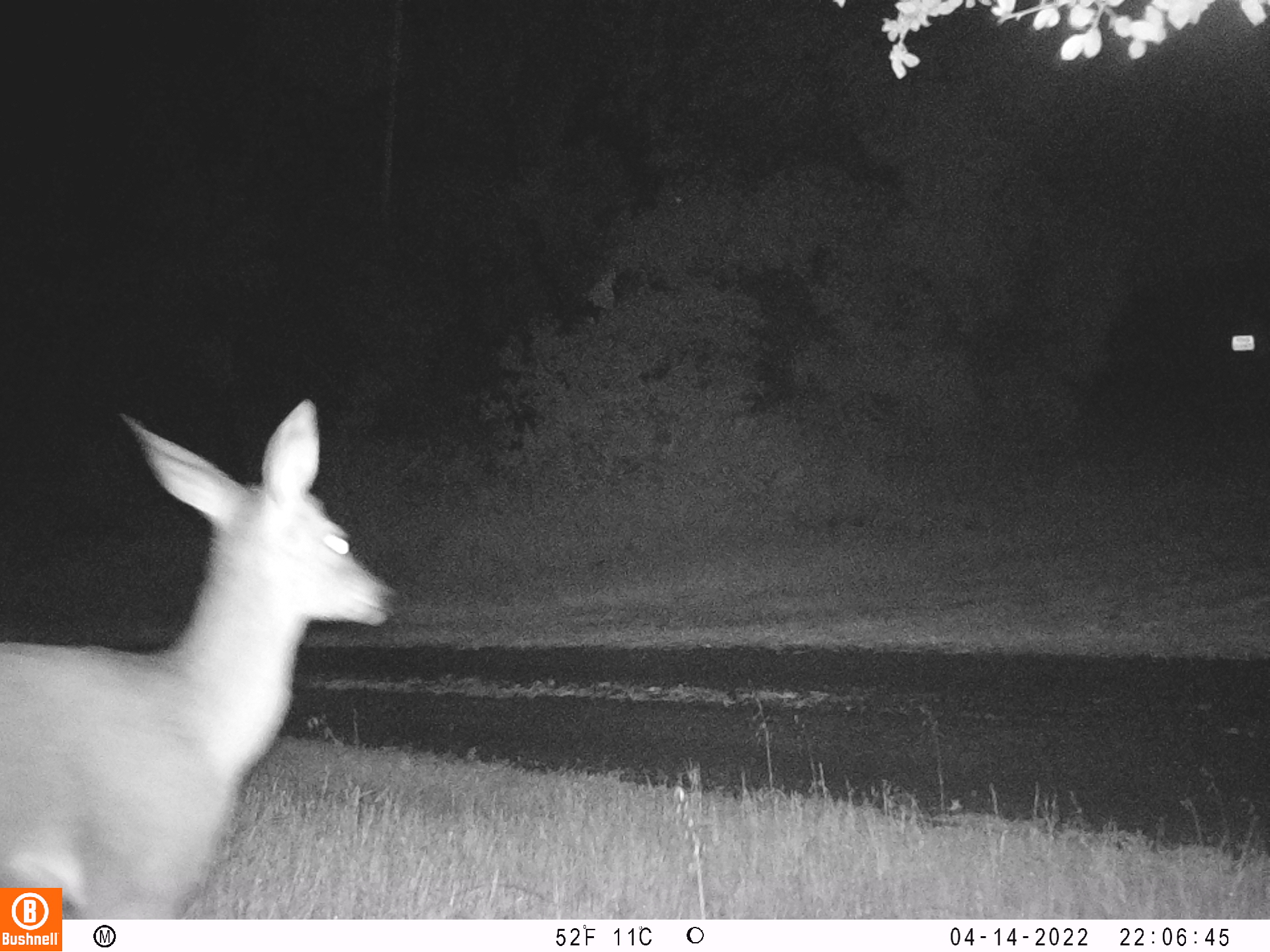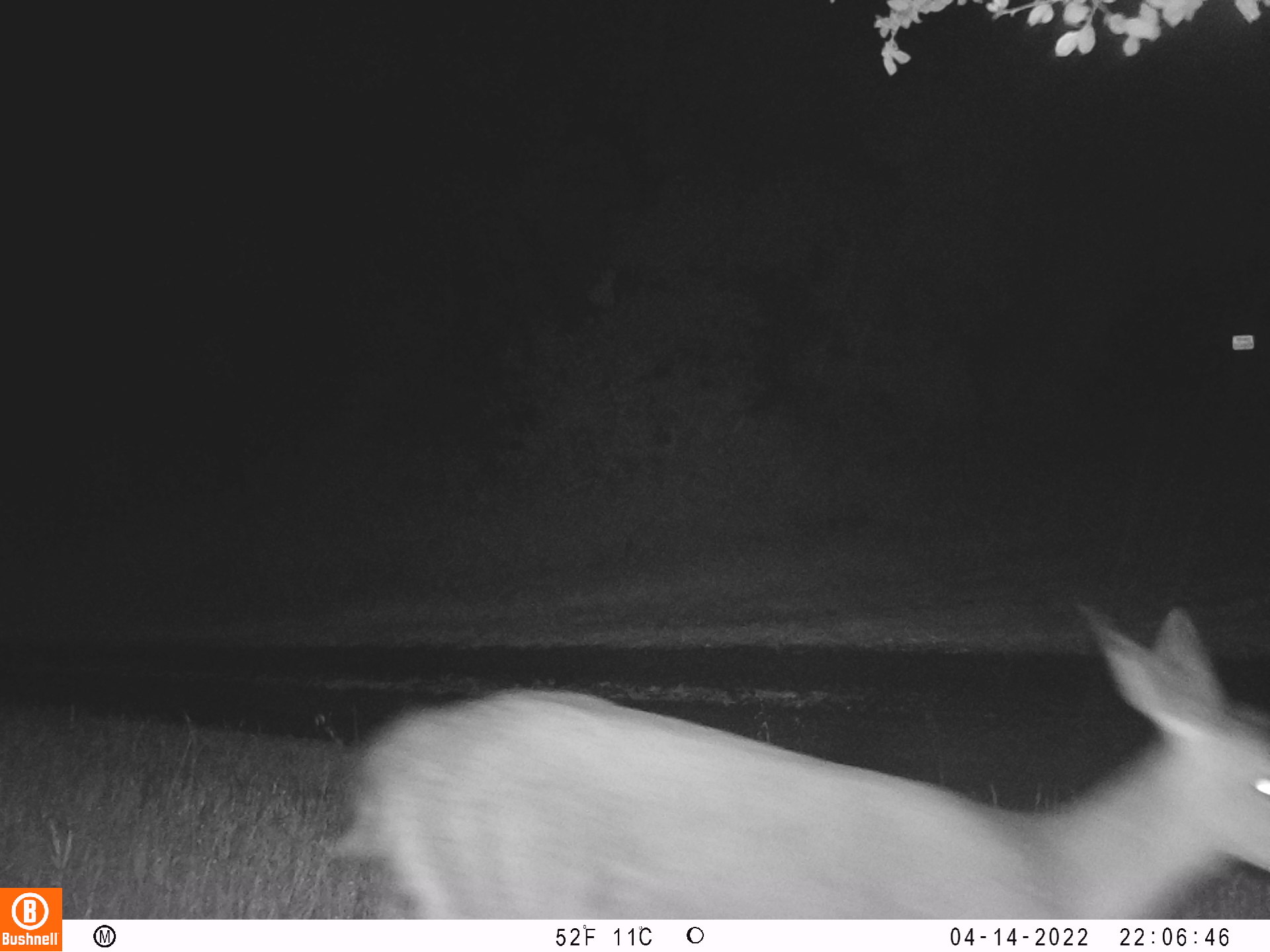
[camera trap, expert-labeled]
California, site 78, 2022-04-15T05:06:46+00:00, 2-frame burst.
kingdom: Animalia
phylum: Chordata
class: Mammalia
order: Artiodactyla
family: Cervidae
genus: Odocoileus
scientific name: Odocoileus hemionus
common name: mule deer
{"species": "mule deer (Odocoileus hemionus)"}